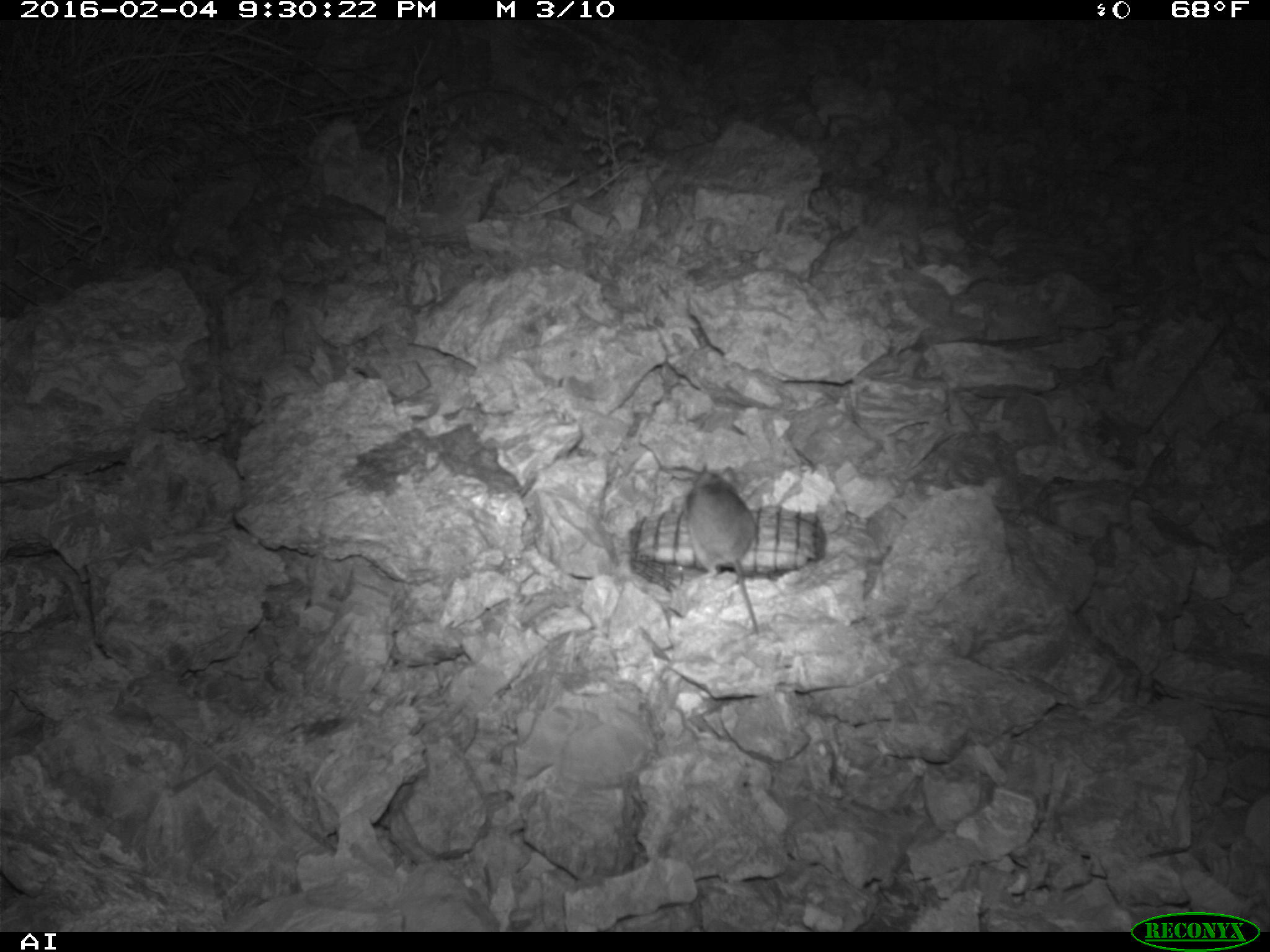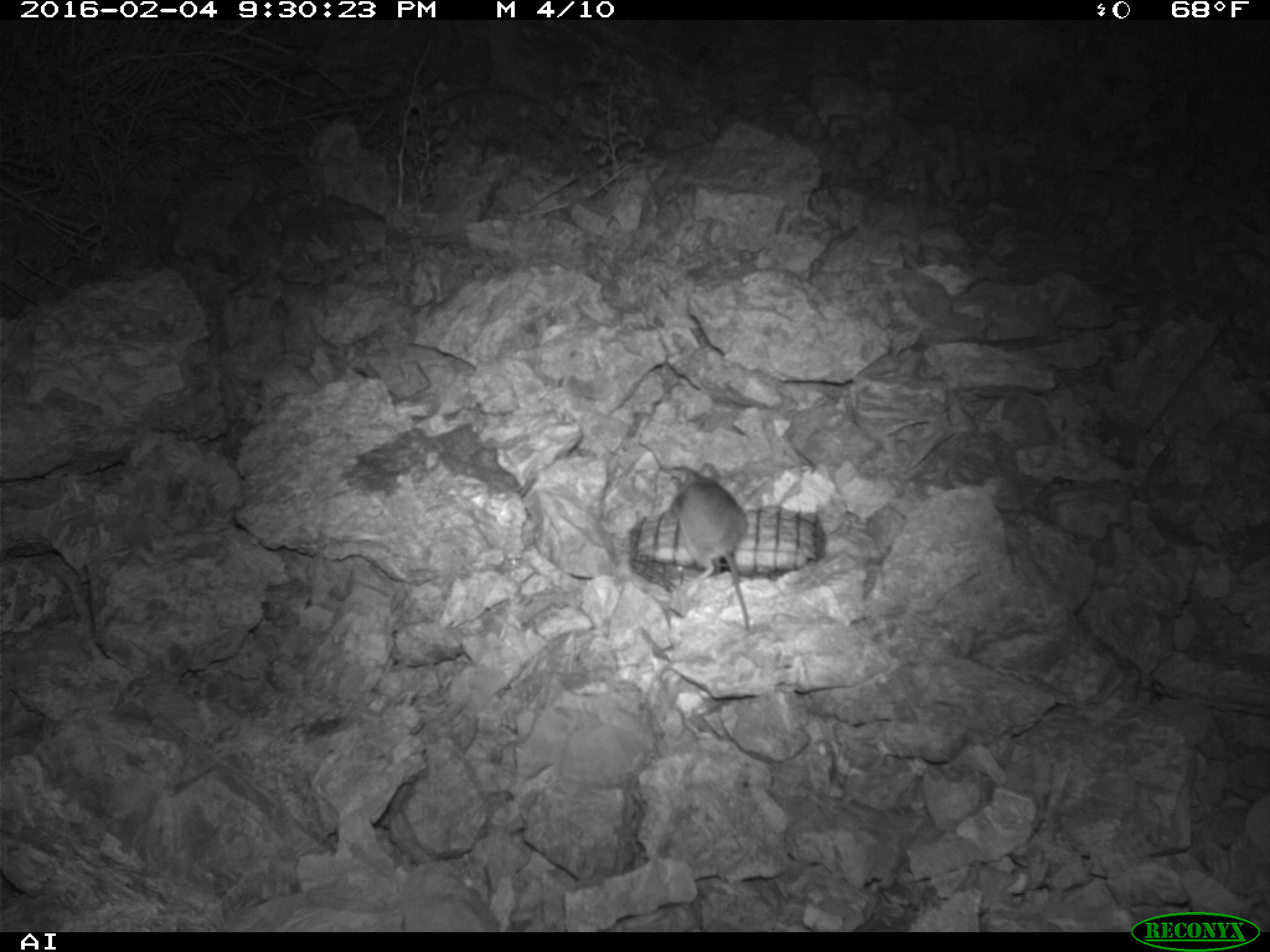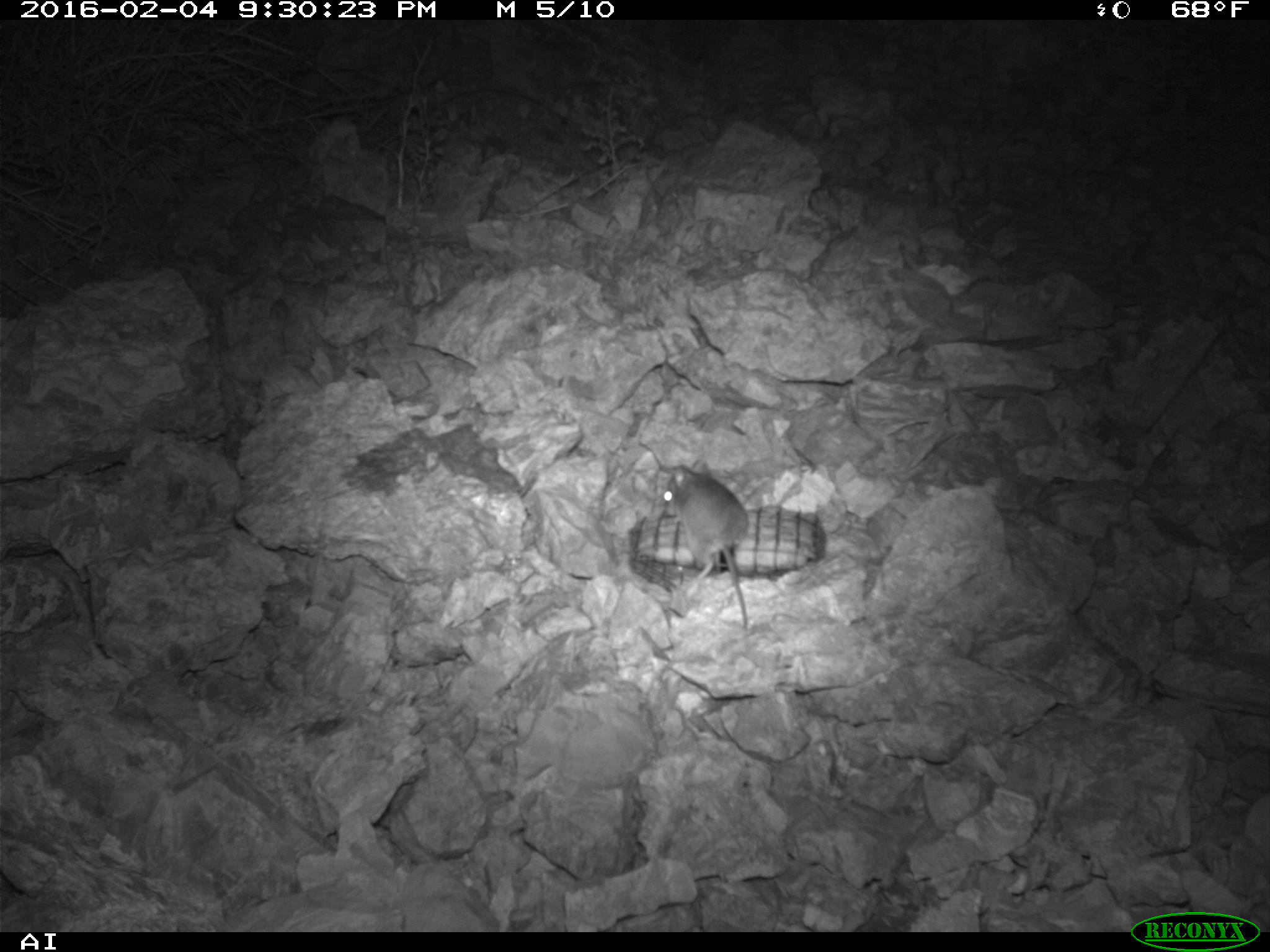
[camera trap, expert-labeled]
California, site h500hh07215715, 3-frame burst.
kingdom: Animalia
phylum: Chordata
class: Mammalia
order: Rodentia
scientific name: Rodentia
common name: rodent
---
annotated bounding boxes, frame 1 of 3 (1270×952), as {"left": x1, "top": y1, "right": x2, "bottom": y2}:
rodent: {"left": 685, "top": 462, "right": 760, "bottom": 635}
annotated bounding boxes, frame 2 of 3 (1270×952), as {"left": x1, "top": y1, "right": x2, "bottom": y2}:
rodent: {"left": 664, "top": 464, "right": 750, "bottom": 632}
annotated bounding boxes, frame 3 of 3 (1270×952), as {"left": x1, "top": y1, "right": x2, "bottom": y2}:
rodent: {"left": 661, "top": 464, "right": 750, "bottom": 634}